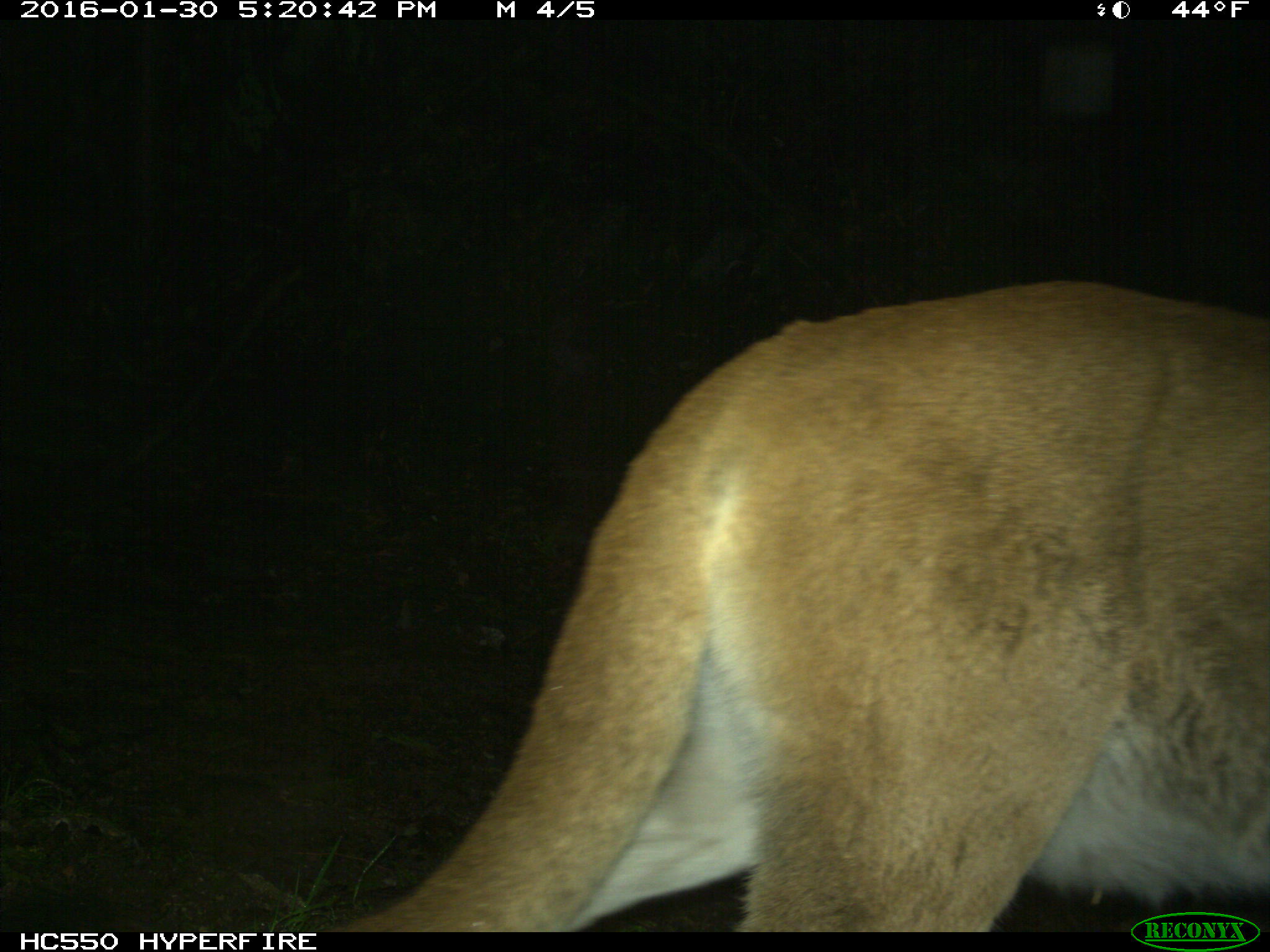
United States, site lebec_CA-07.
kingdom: Animalia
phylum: Chordata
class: Mammalia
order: Carnivora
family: Felidae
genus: Puma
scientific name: Puma concolor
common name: mountain lion